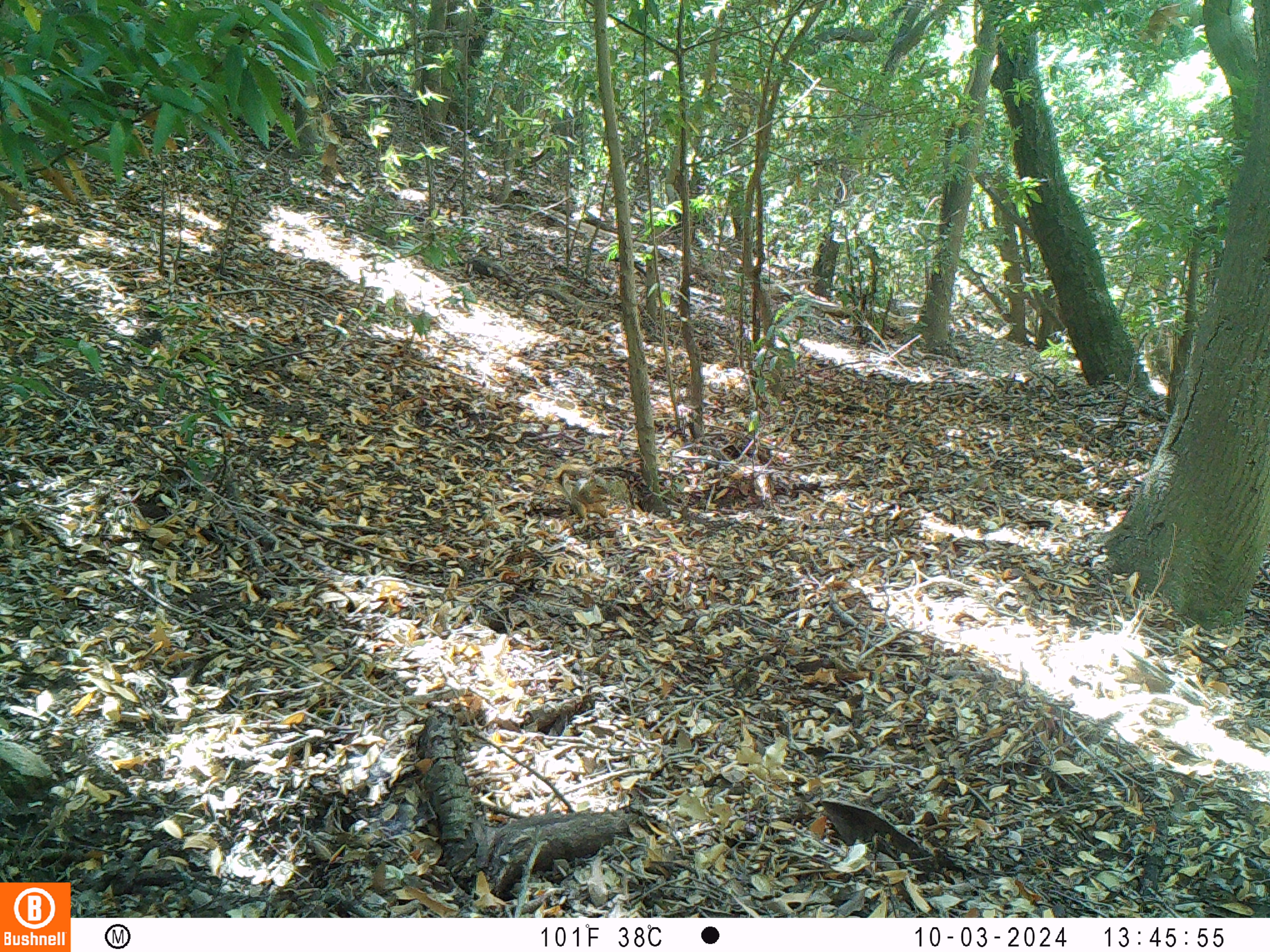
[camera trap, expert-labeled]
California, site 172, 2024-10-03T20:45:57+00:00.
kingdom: Animalia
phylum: Chordata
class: Mammalia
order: Rodentia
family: Sciuridae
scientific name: Sciuridae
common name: squirrel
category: unknown squirrel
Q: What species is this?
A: Unknown squirrel (squirrel) (Sciuridae).